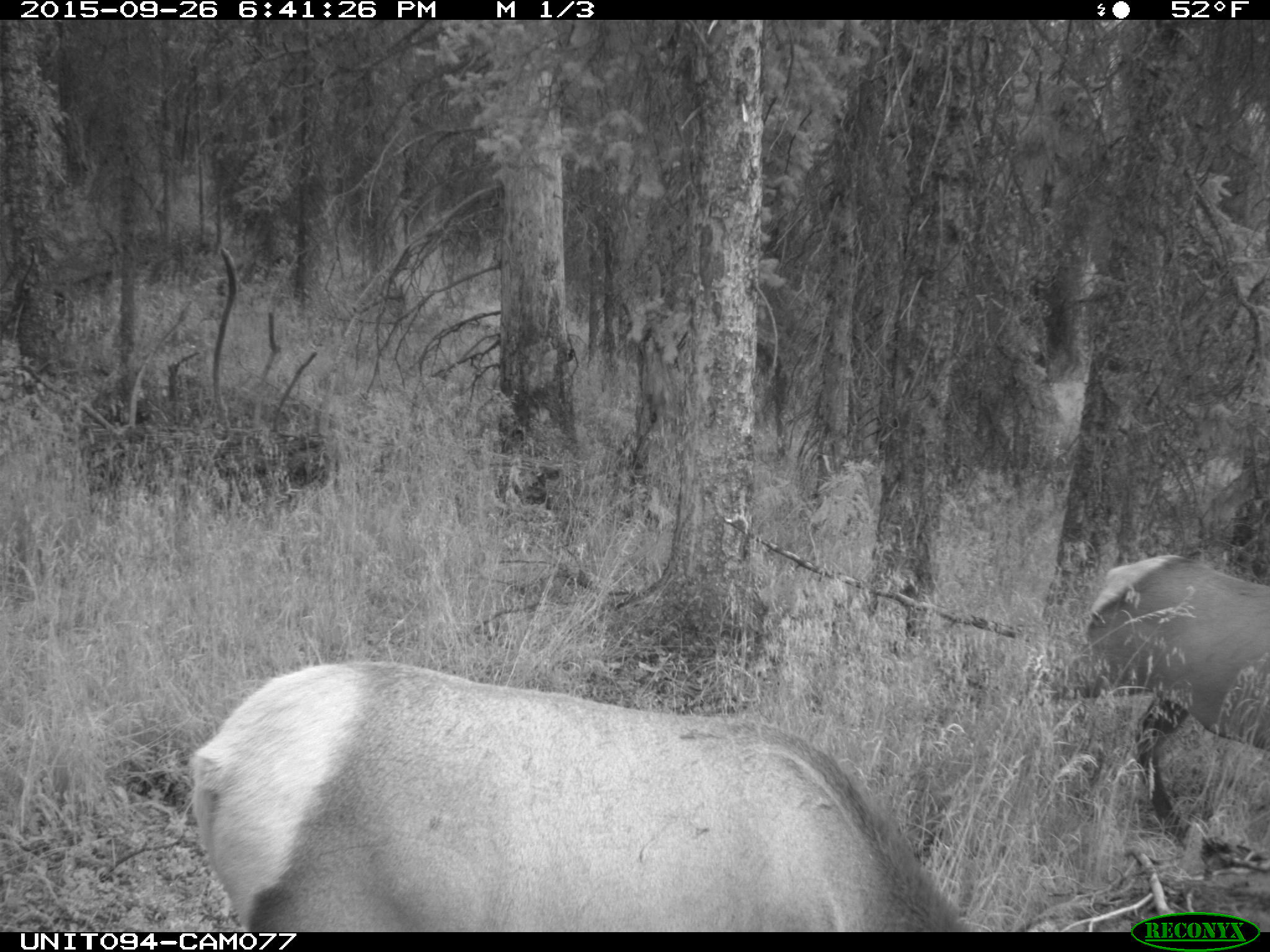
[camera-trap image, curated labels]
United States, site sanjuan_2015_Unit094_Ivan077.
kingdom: Animalia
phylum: Chordata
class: Mammalia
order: Artiodactyla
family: Cervidae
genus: Cervus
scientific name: Cervus elaphus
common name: red deer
Cervus elaphus (red deer).